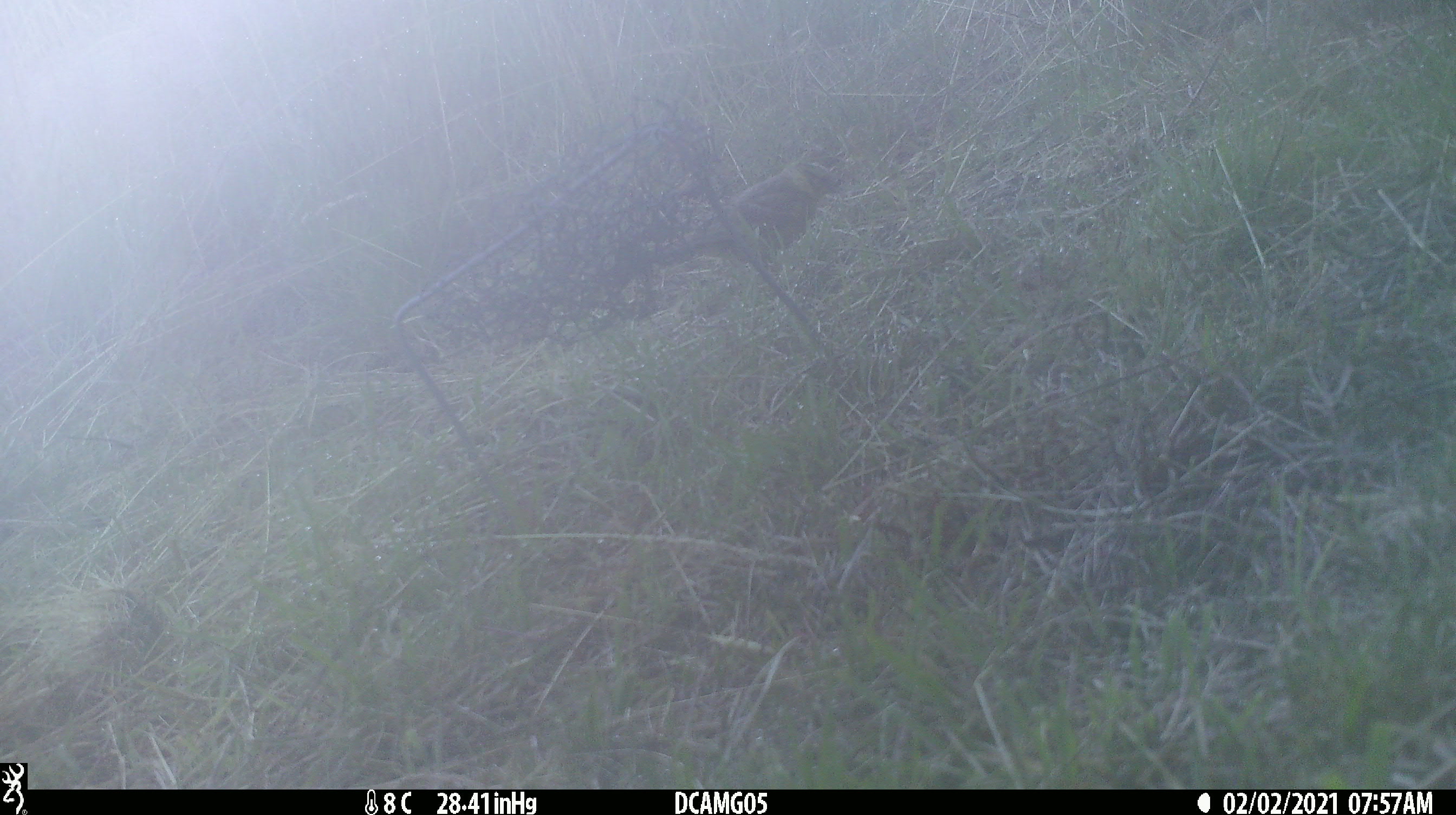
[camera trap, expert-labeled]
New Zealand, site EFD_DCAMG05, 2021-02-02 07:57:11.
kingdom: Animalia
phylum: Chordata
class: Aves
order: Passeriformes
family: Emberizidae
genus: Emberiza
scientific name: Emberiza citrinella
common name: yellowhammer